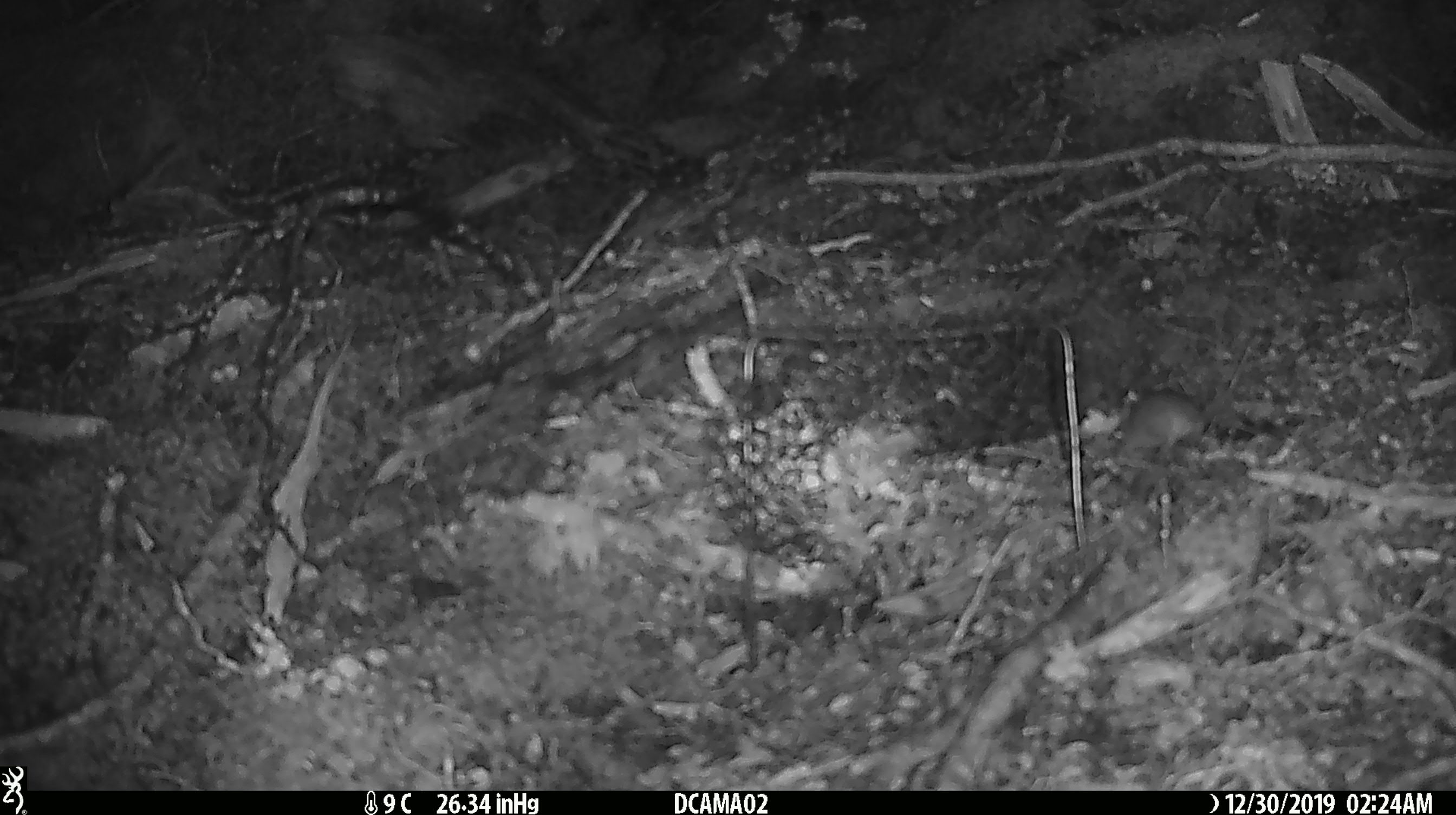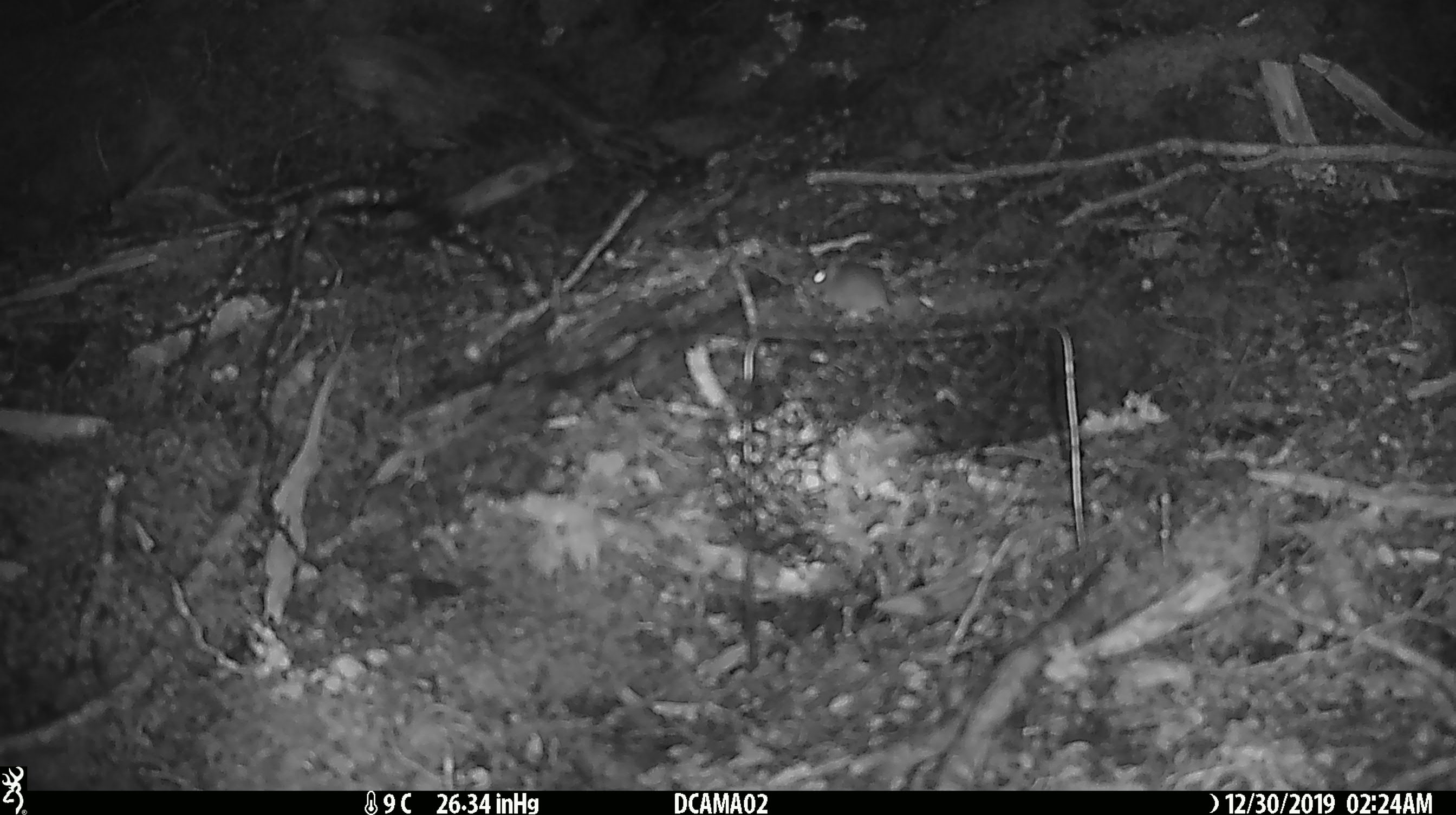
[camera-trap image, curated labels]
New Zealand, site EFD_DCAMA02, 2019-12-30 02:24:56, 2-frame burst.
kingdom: Animalia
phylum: Chordata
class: Mammalia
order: Rodentia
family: Muridae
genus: Mus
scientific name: Mus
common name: mouse